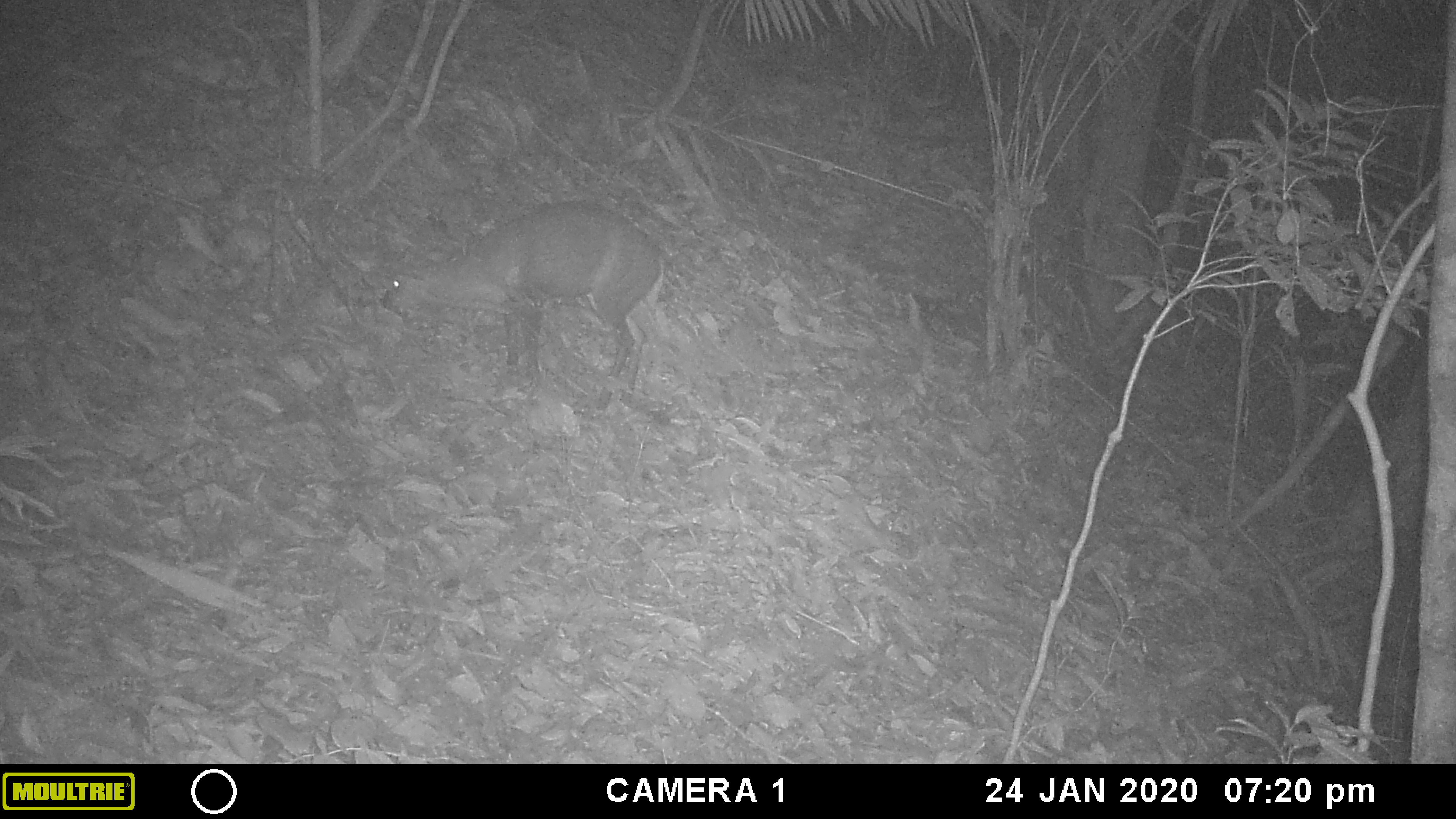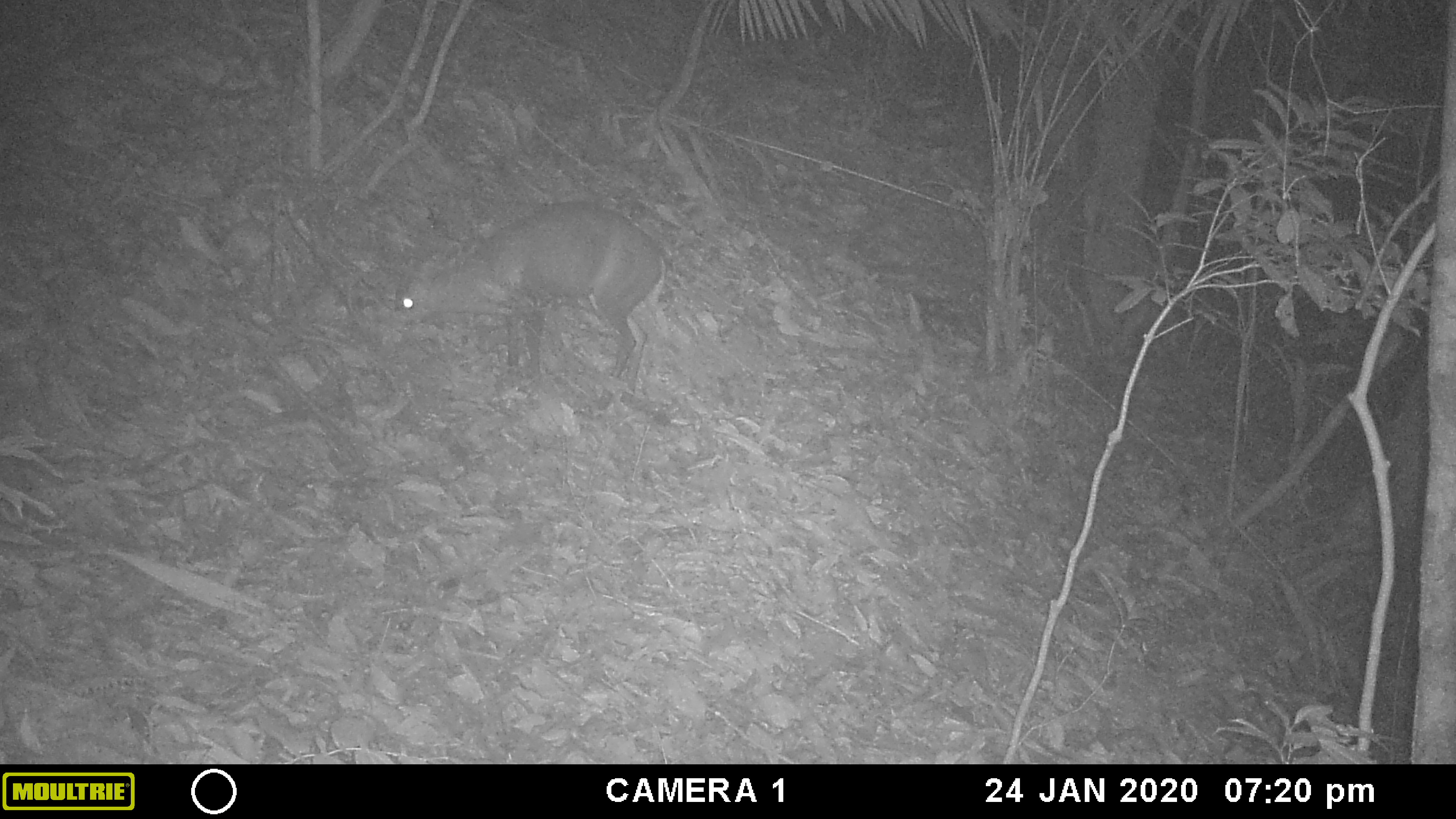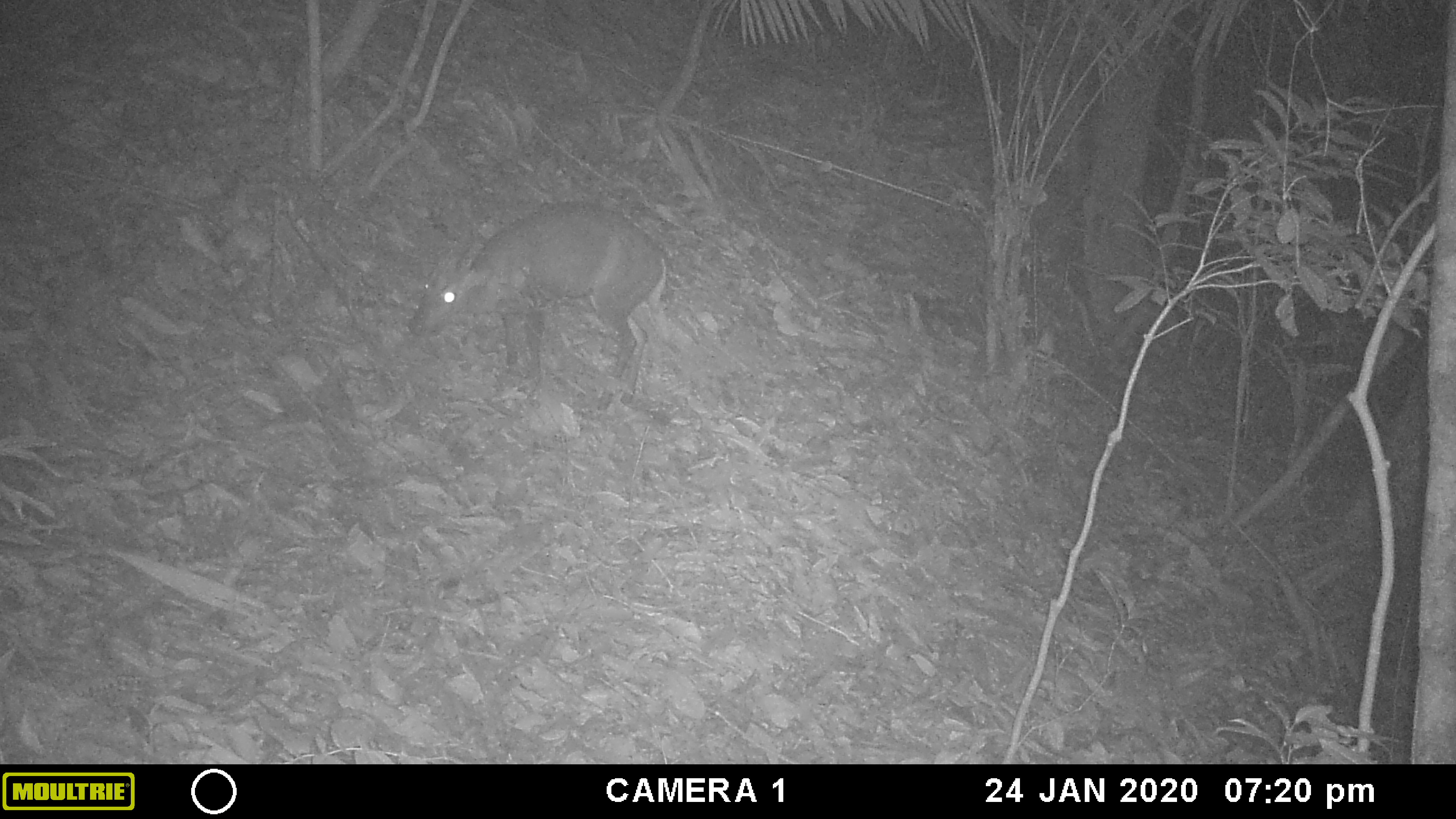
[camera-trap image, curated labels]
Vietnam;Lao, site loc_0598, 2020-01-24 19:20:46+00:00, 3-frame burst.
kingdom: Animalia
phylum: Chordata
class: Mammalia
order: Artiodactyla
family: Cervidae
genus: Muntiacus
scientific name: Muntiacus rooseveltorum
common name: roosevelt's muntjac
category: roosevelts muntjac group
Roosevelts muntjac group (roosevelt's muntjac) (Muntiacus rooseveltorum). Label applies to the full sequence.